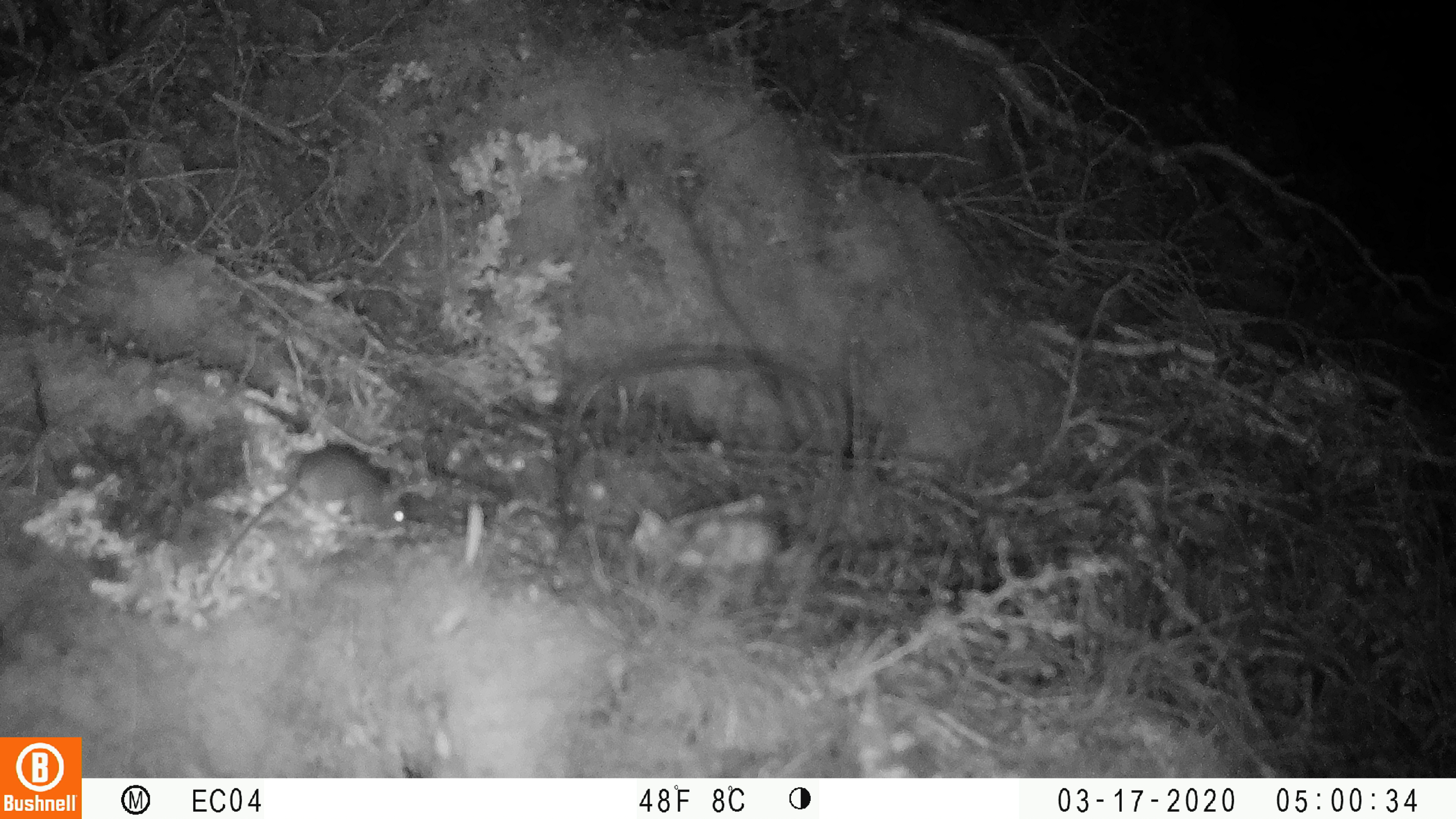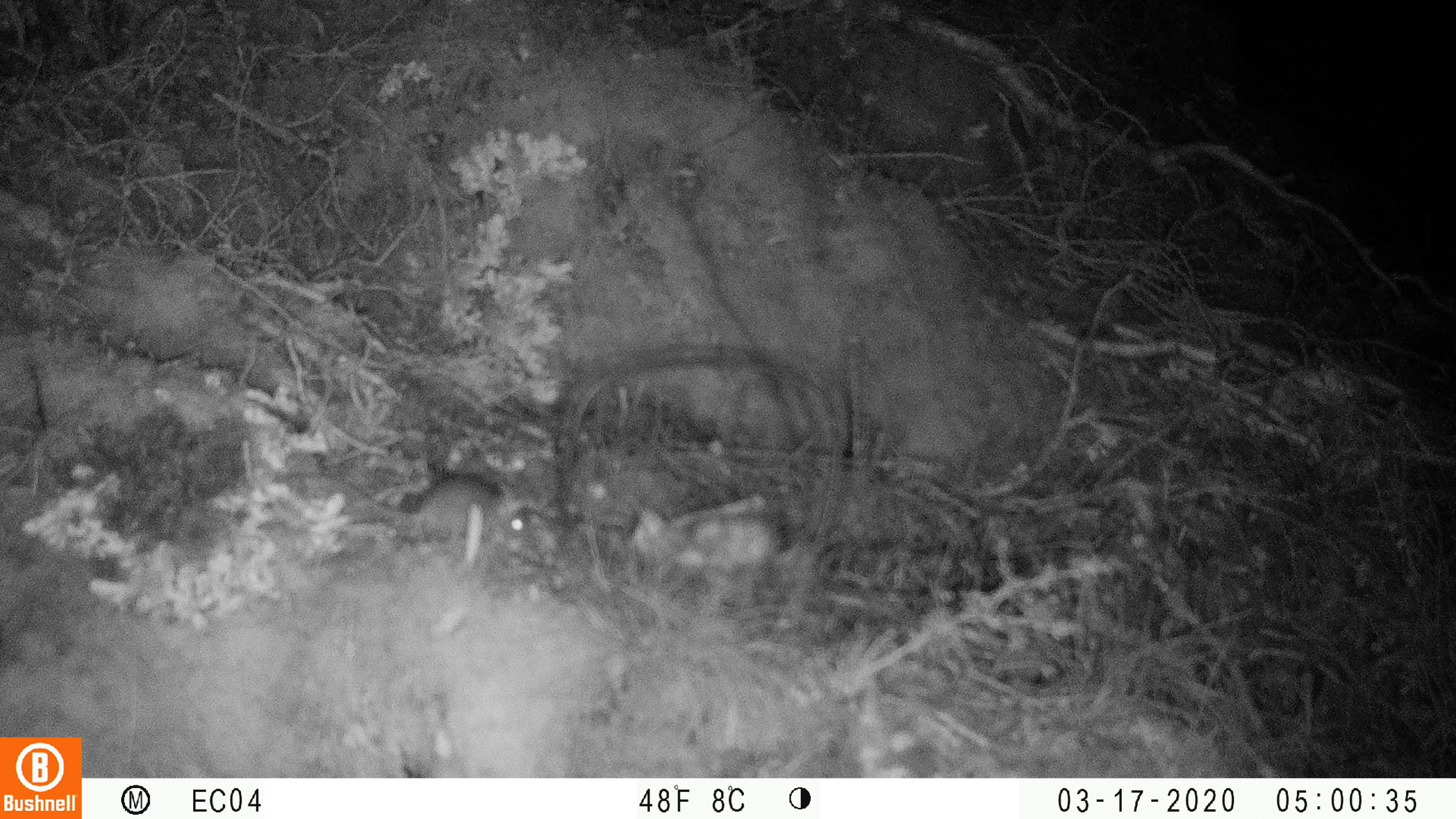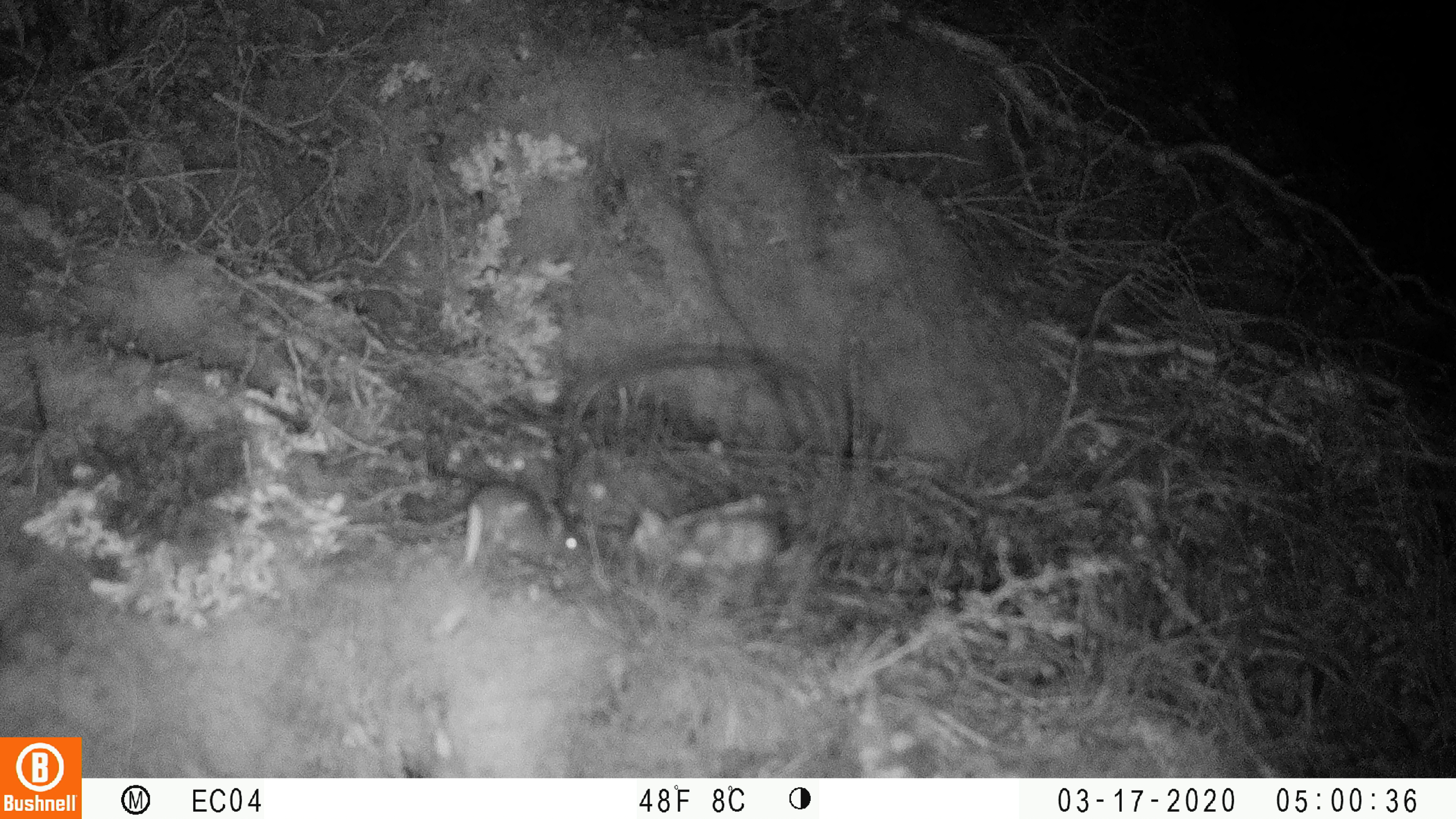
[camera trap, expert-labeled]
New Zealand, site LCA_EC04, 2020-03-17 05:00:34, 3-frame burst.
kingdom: Animalia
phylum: Chordata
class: Mammalia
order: Rodentia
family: Muridae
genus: Mus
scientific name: Mus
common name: mouse